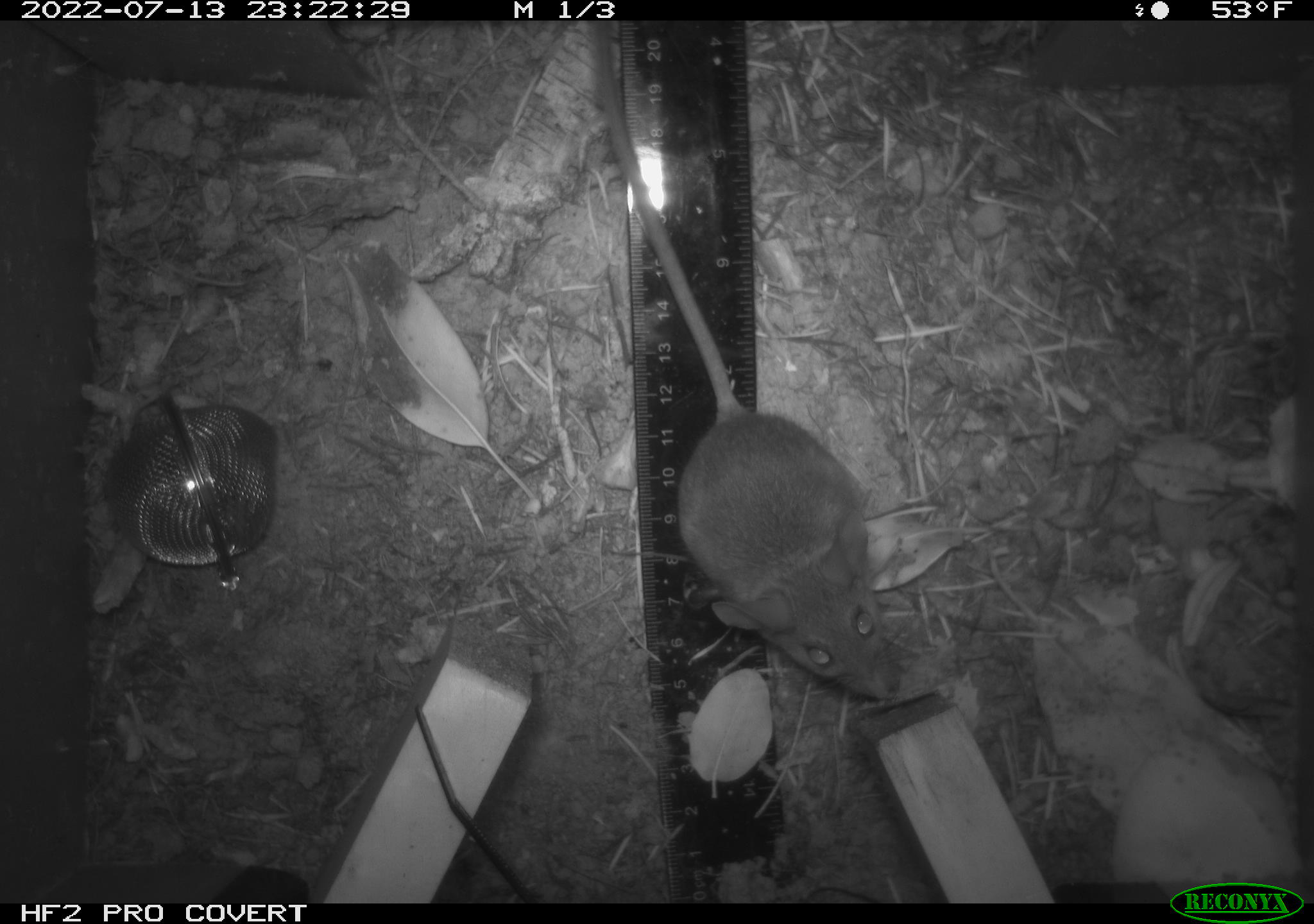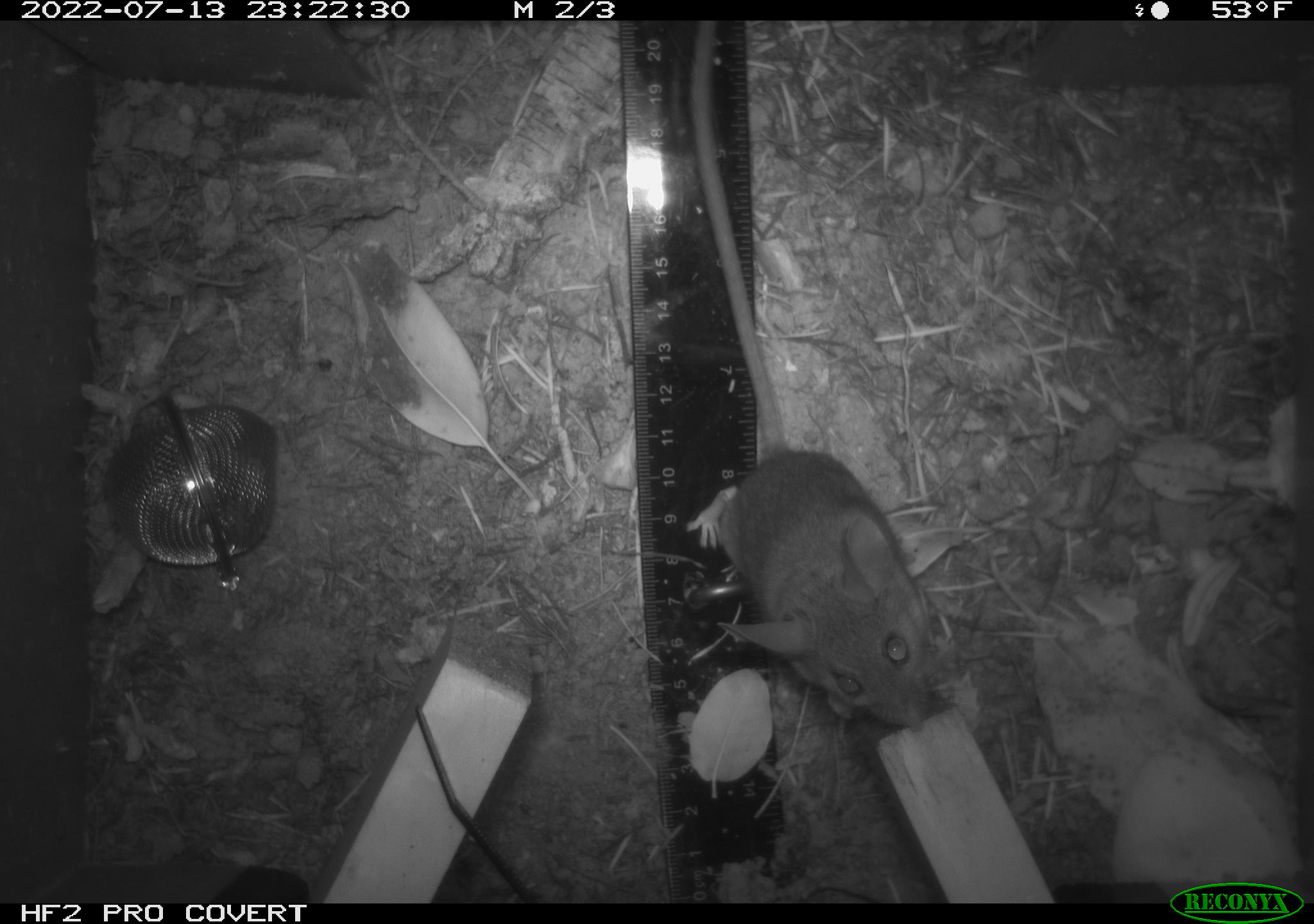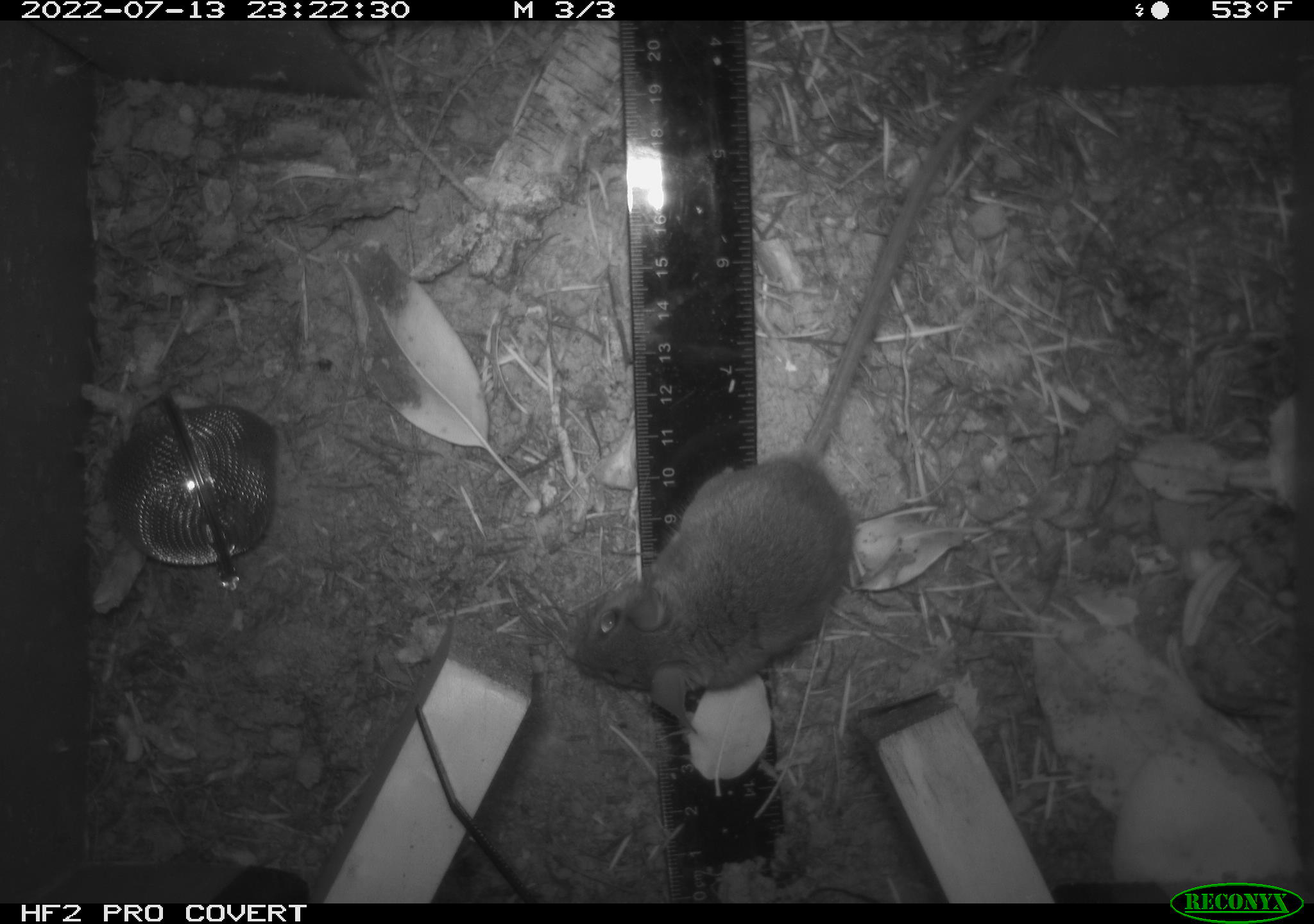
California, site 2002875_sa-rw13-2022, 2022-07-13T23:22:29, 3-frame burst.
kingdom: Animalia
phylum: Chordata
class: Mammalia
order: Rodentia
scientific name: Rodentia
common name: mouse species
Mouse species (Rodentia).